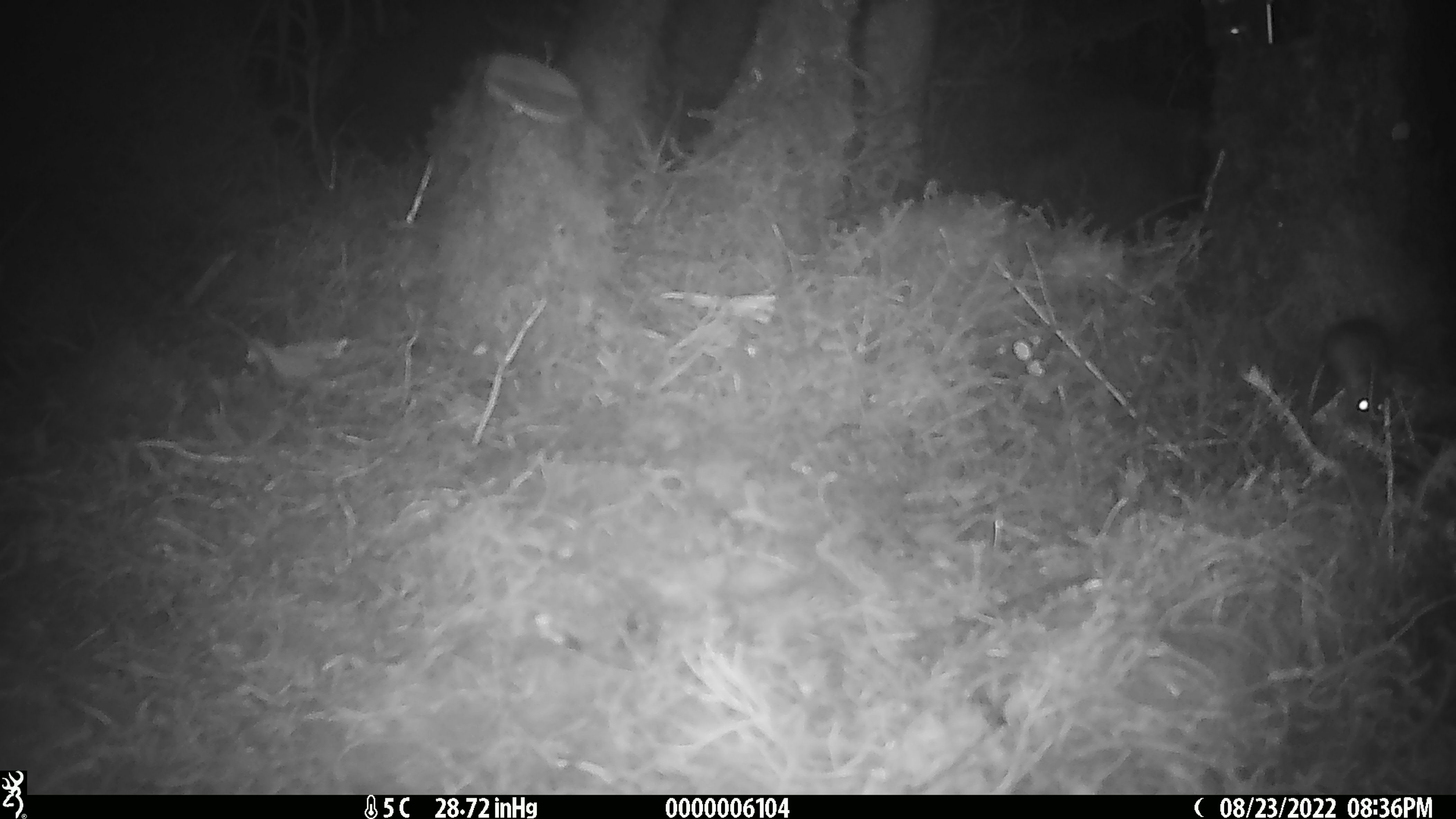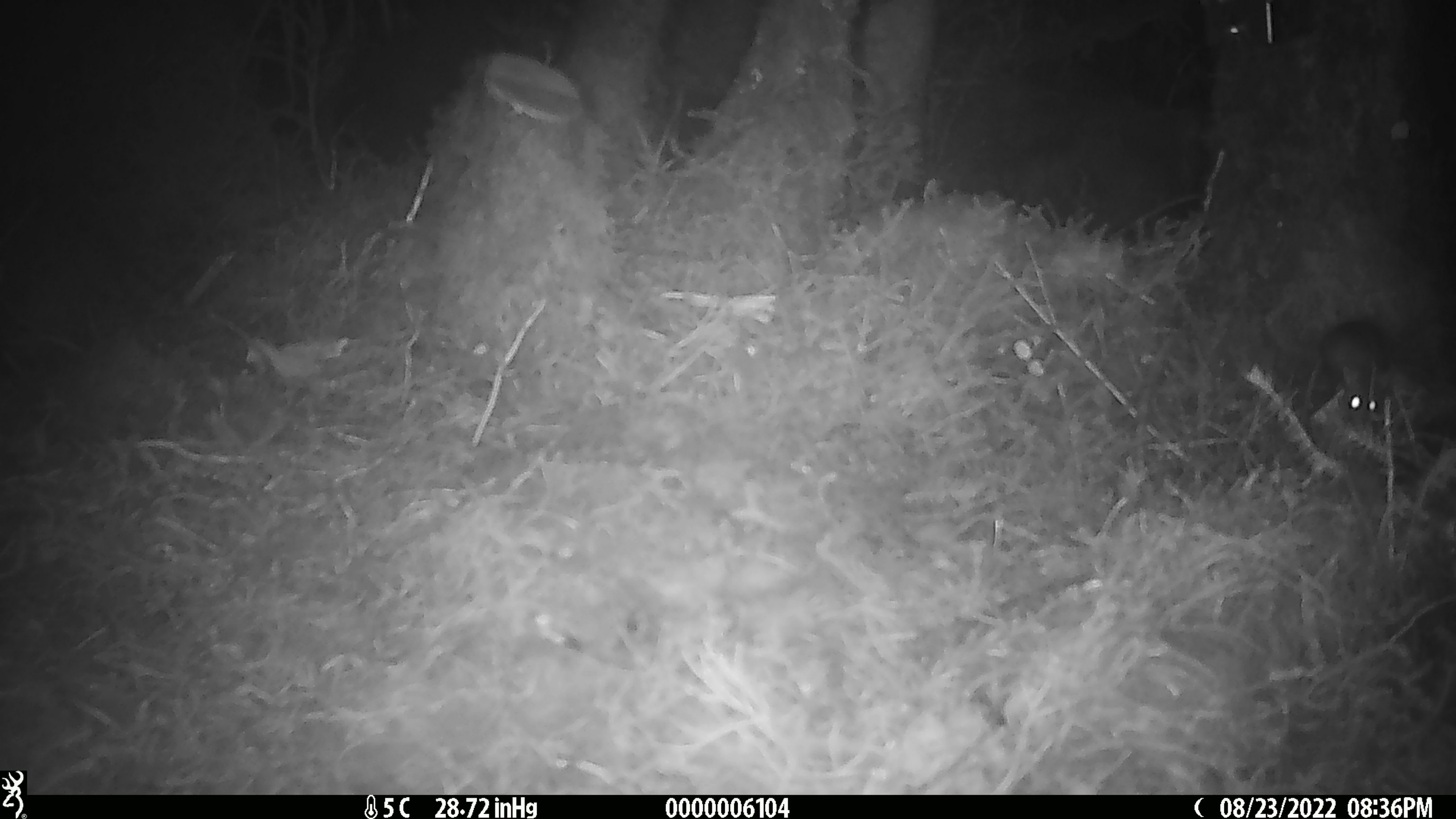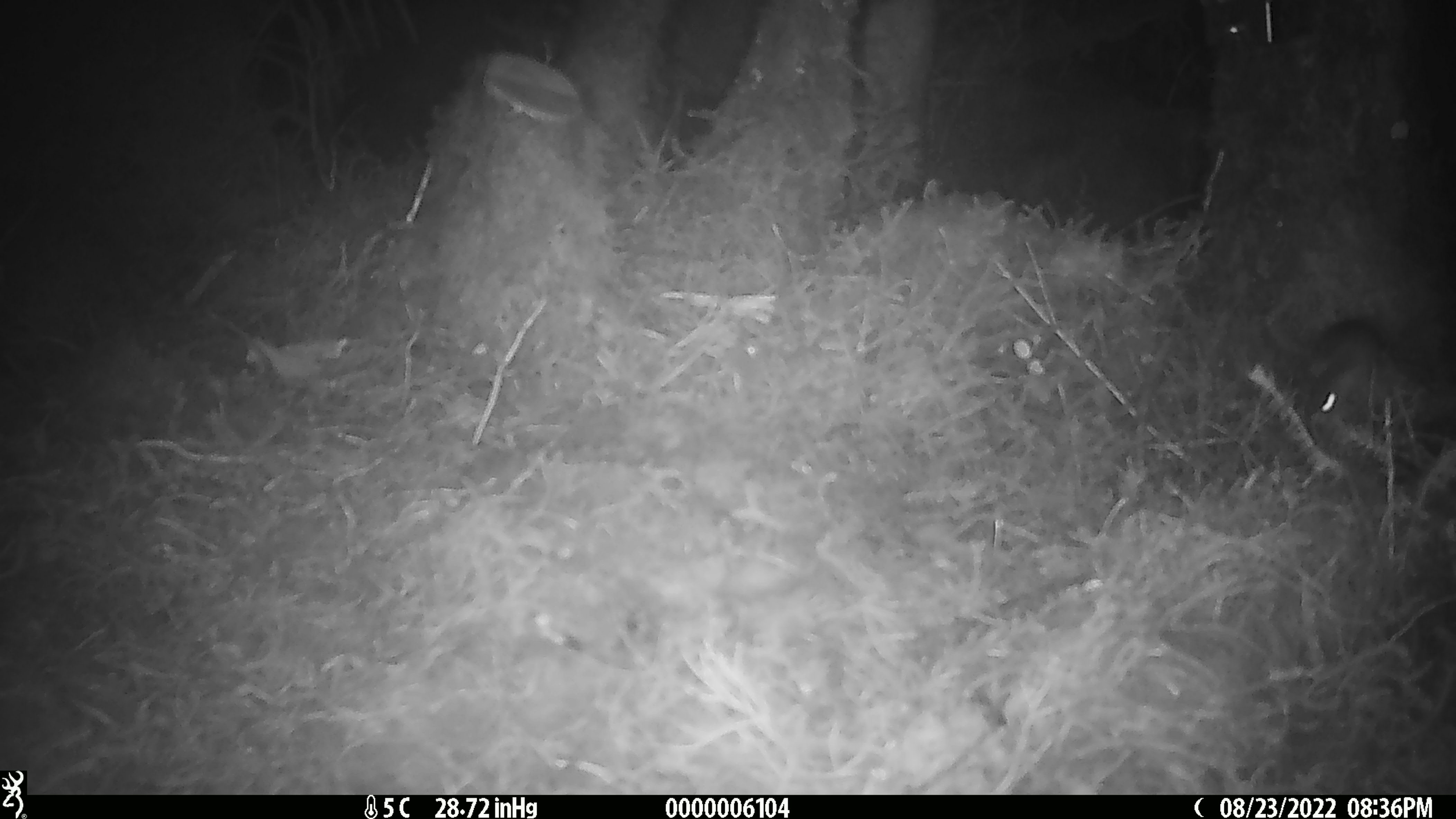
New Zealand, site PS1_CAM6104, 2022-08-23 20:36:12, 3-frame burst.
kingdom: Animalia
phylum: Chordata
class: Mammalia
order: Rodentia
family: Muridae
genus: Mus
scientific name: Mus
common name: mouse